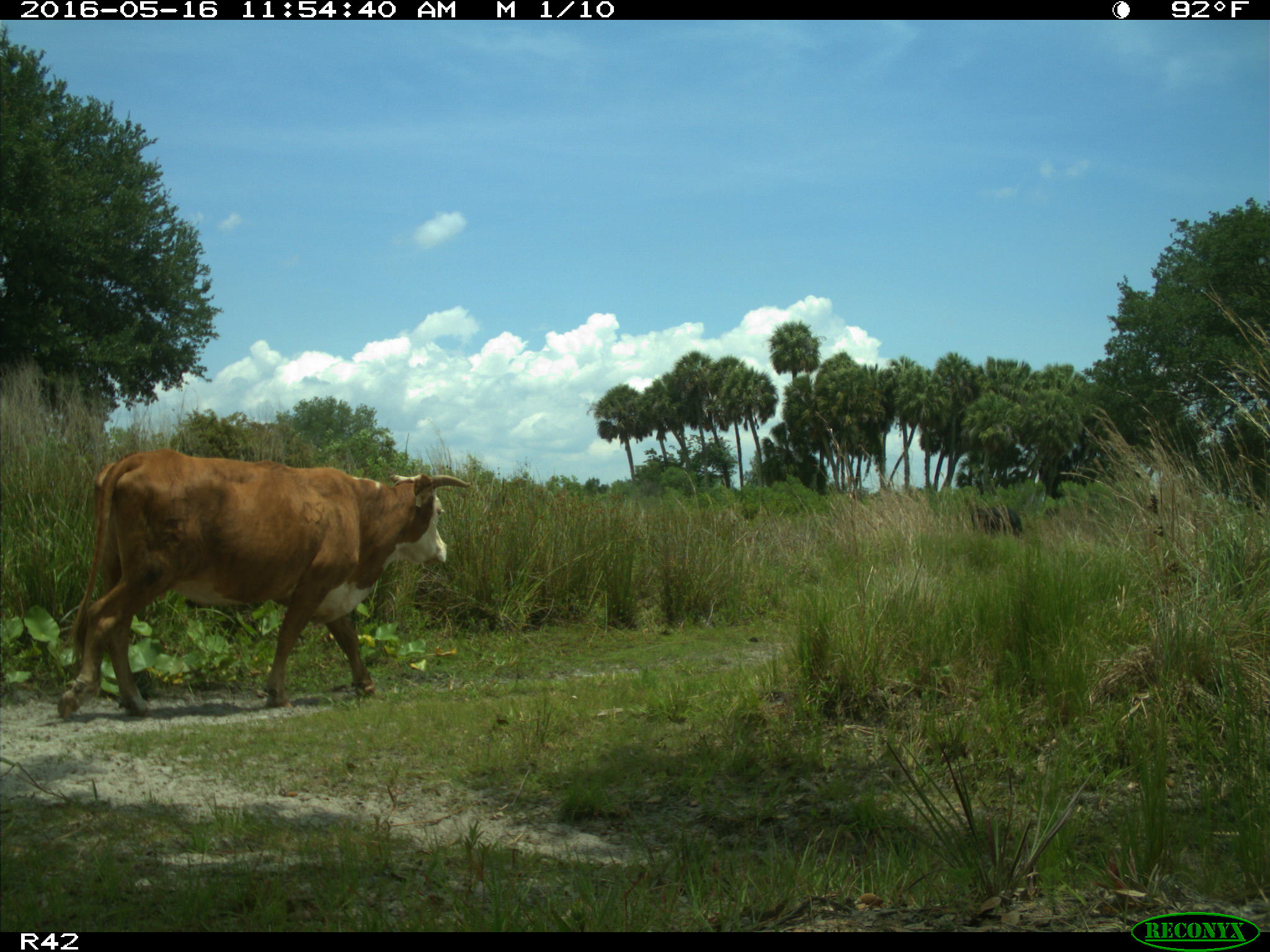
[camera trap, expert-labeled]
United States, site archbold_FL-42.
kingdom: Animalia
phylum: Chordata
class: Mammalia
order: Artiodactyla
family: Bovidae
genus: Bos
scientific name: Bos taurus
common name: domestic cow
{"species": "Bos taurus (domestic cow)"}